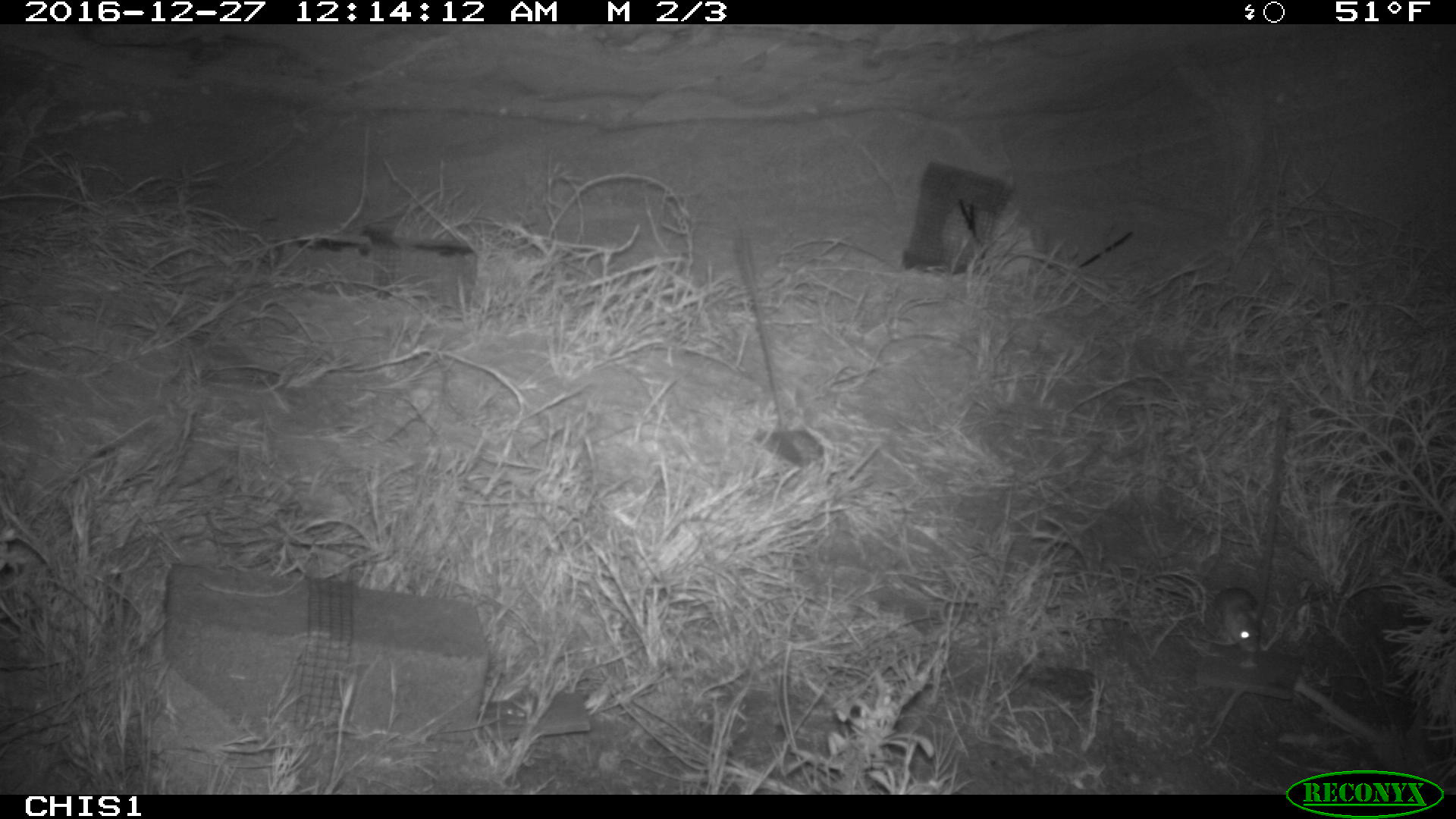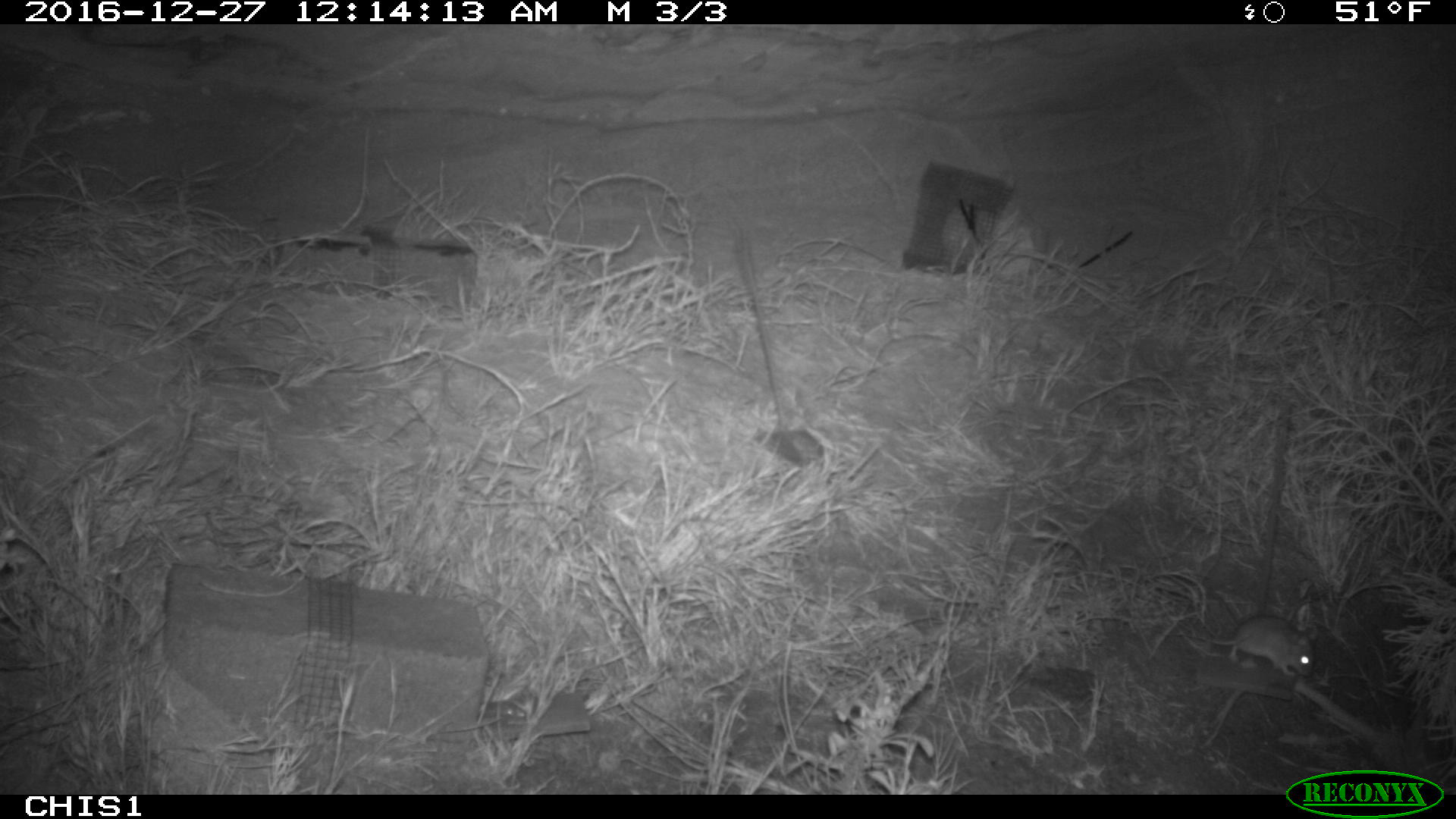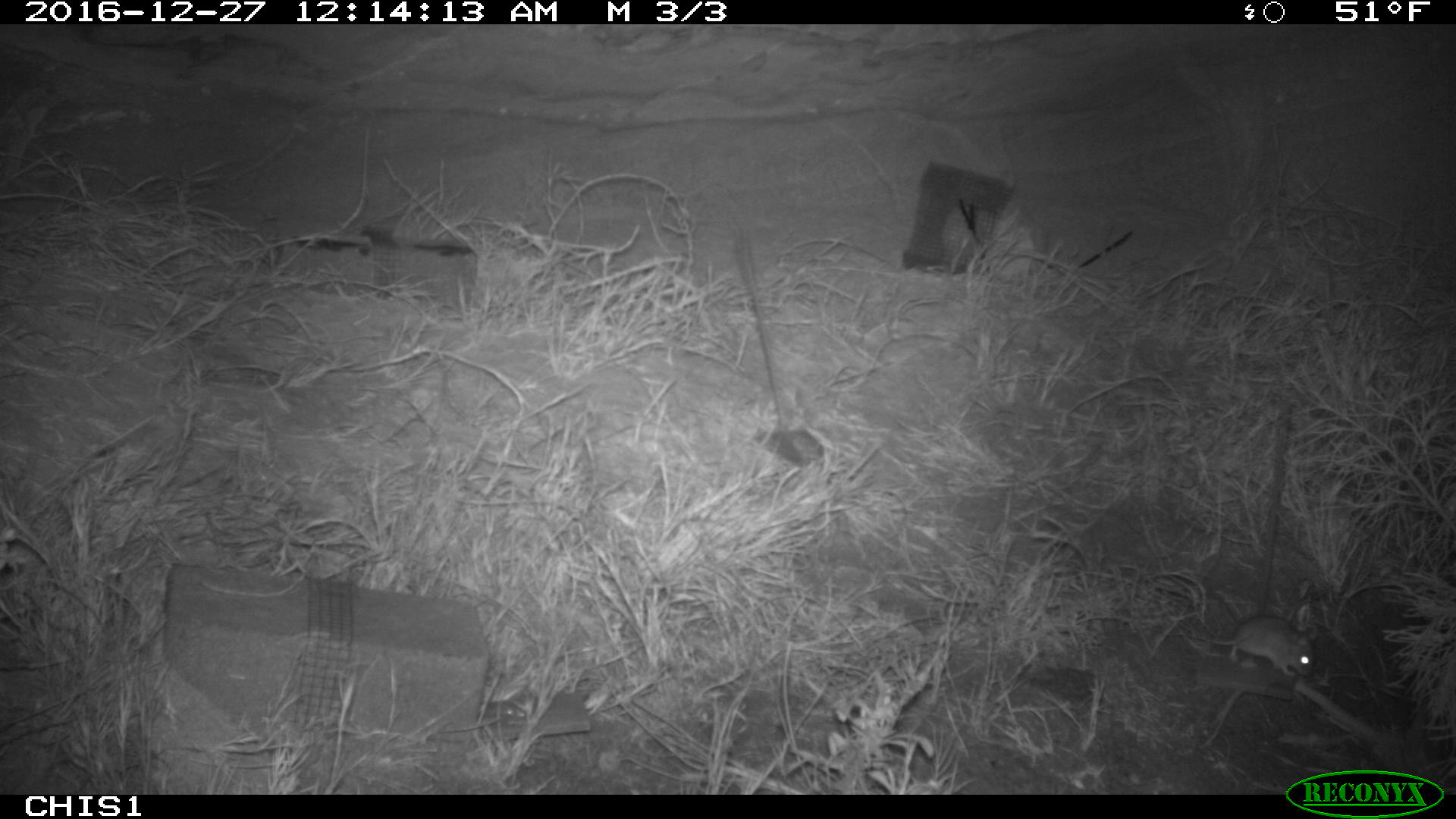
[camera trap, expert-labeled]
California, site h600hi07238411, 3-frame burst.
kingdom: Animalia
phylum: Chordata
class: Mammalia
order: Rodentia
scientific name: Rodentia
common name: rodent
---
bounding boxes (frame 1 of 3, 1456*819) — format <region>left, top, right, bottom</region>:
rodent: <region>1208, 586, 1263, 652</region>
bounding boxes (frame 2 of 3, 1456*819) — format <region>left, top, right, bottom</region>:
rodent: <region>1200, 613, 1315, 677</region>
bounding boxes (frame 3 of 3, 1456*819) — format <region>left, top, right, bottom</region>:
rodent: <region>1176, 613, 1314, 676</region>